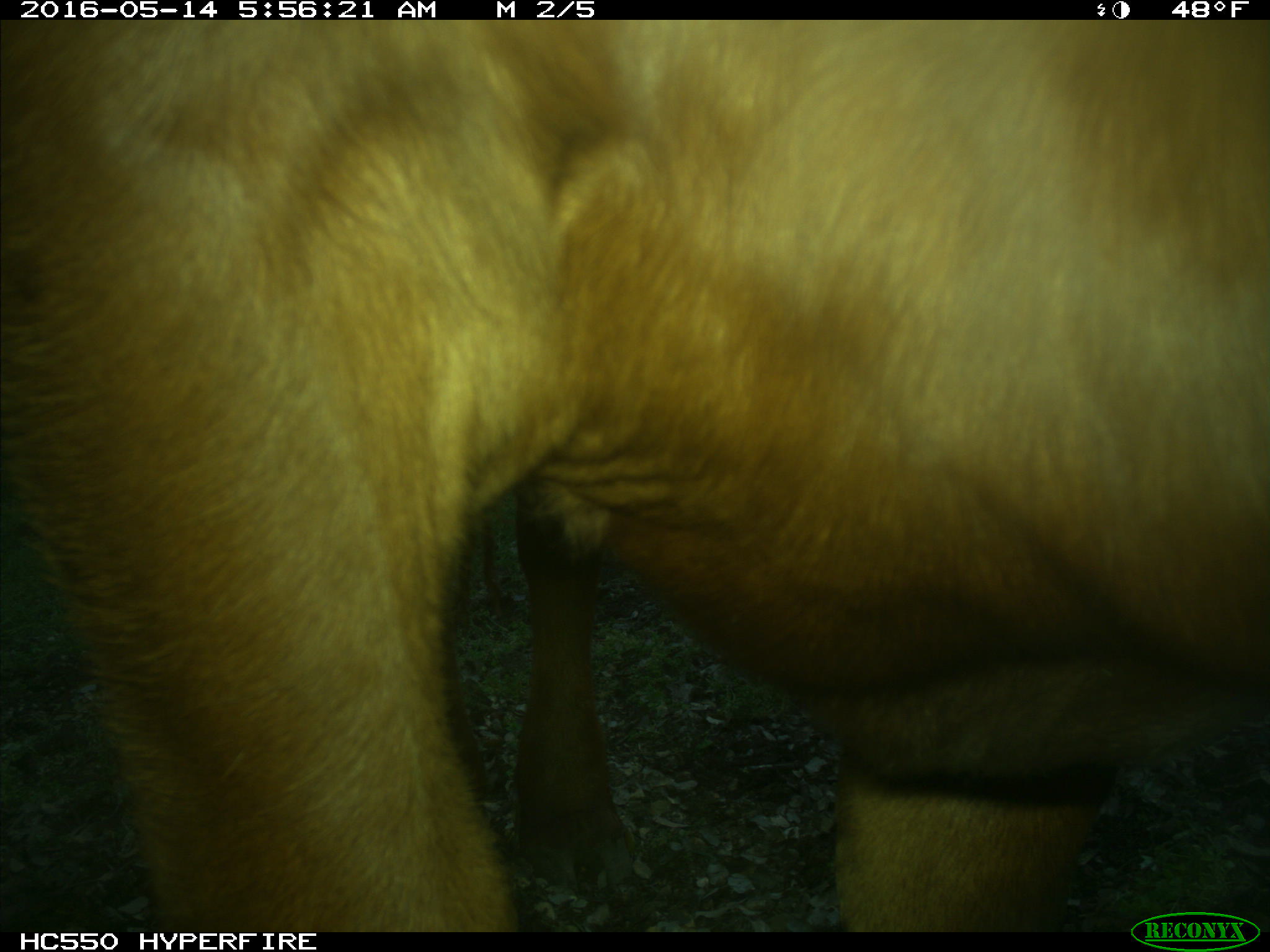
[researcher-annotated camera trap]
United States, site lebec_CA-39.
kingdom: Animalia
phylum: Chordata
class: Mammalia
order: Artiodactyla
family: Bovidae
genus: Bos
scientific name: Bos taurus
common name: domestic cow